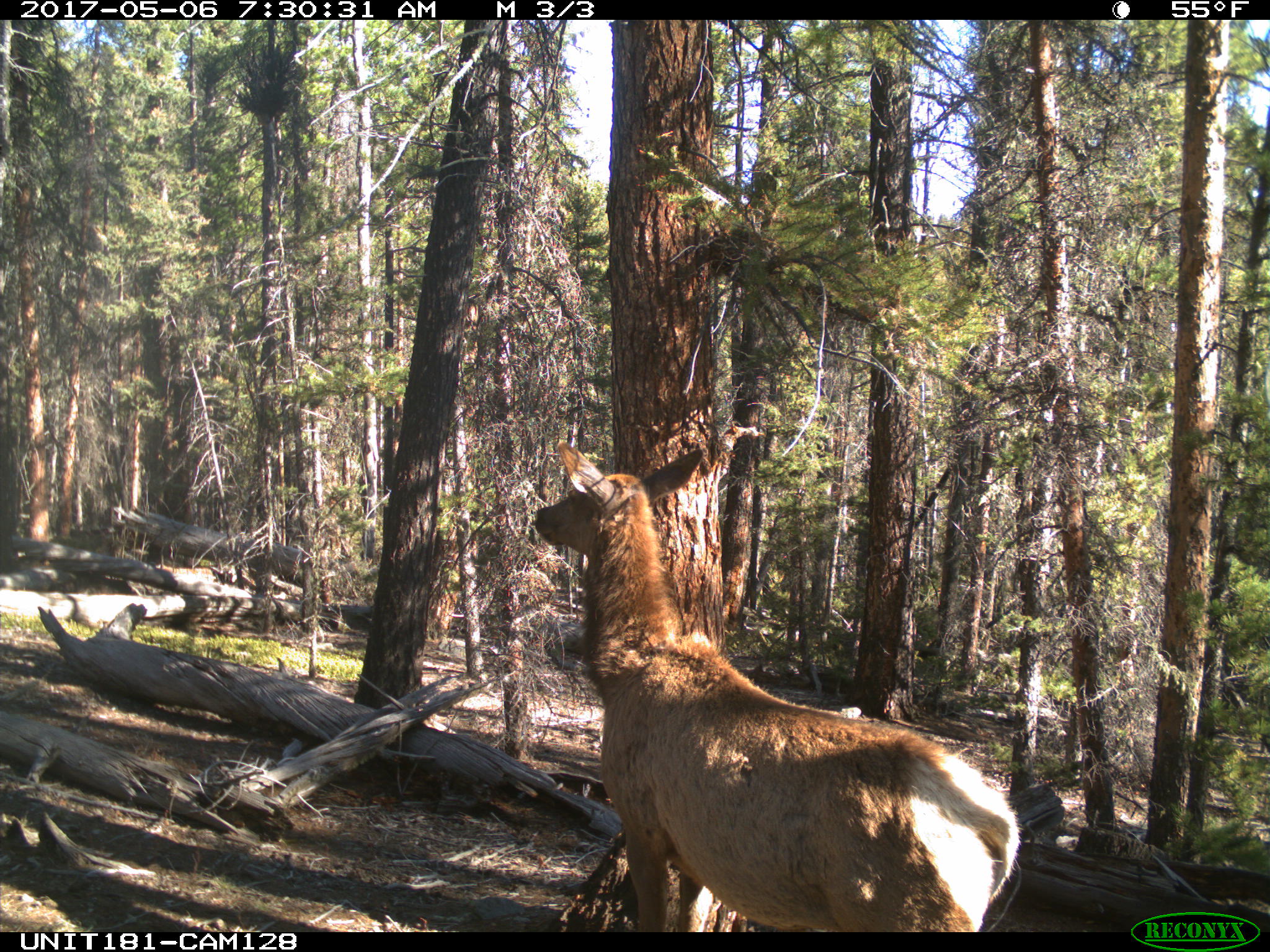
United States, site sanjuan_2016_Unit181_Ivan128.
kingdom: Animalia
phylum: Chordata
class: Mammalia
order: Artiodactyla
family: Cervidae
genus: Cervus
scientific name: Cervus elaphus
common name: red deer